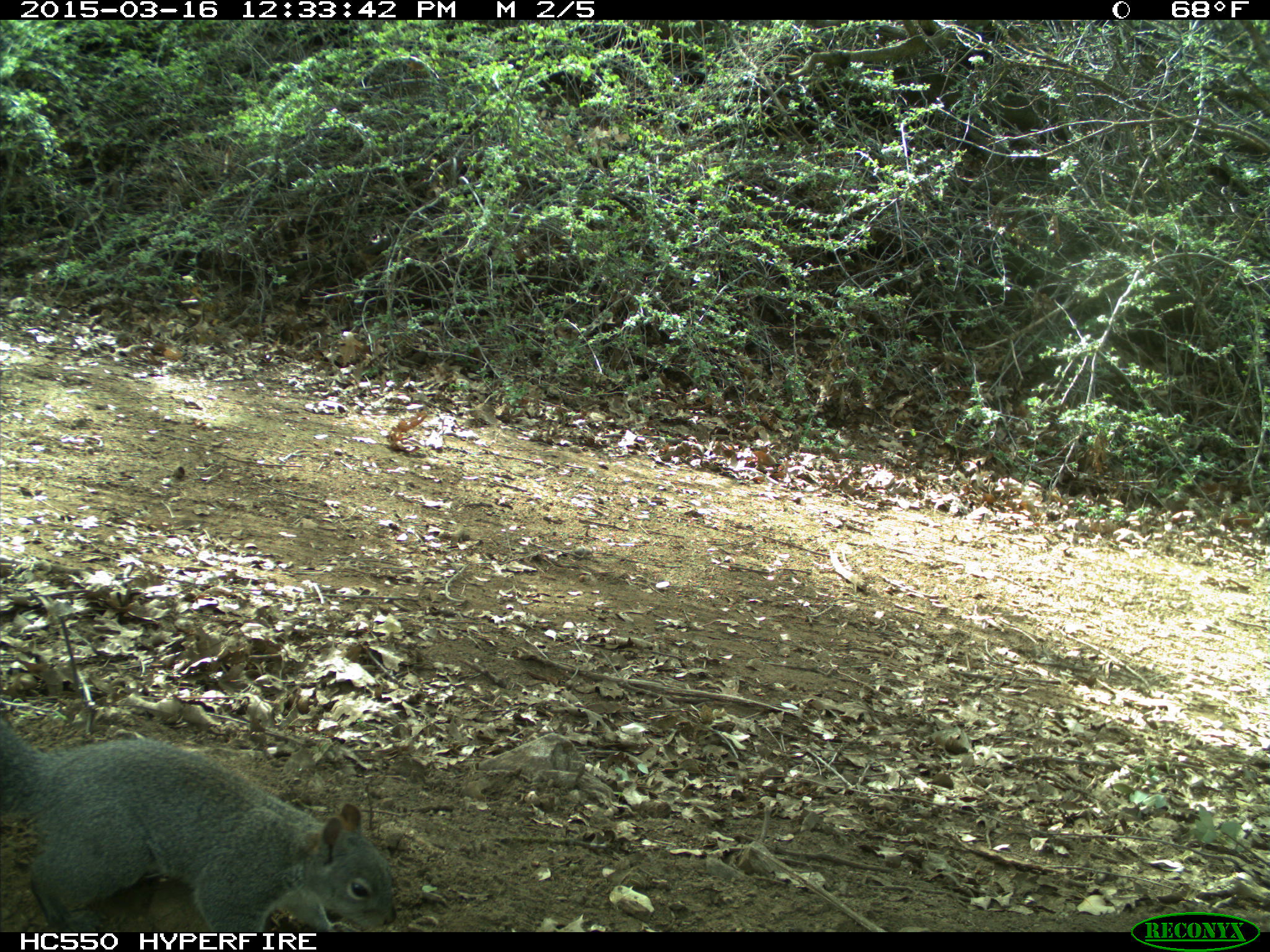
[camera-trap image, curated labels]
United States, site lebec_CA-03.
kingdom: Animalia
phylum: Chordata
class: Mammalia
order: Rodentia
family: Sciuridae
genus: Sciurus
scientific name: Sciurus carolinensis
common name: eastern gray squirrel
Sciurus carolinensis (eastern gray squirrel).